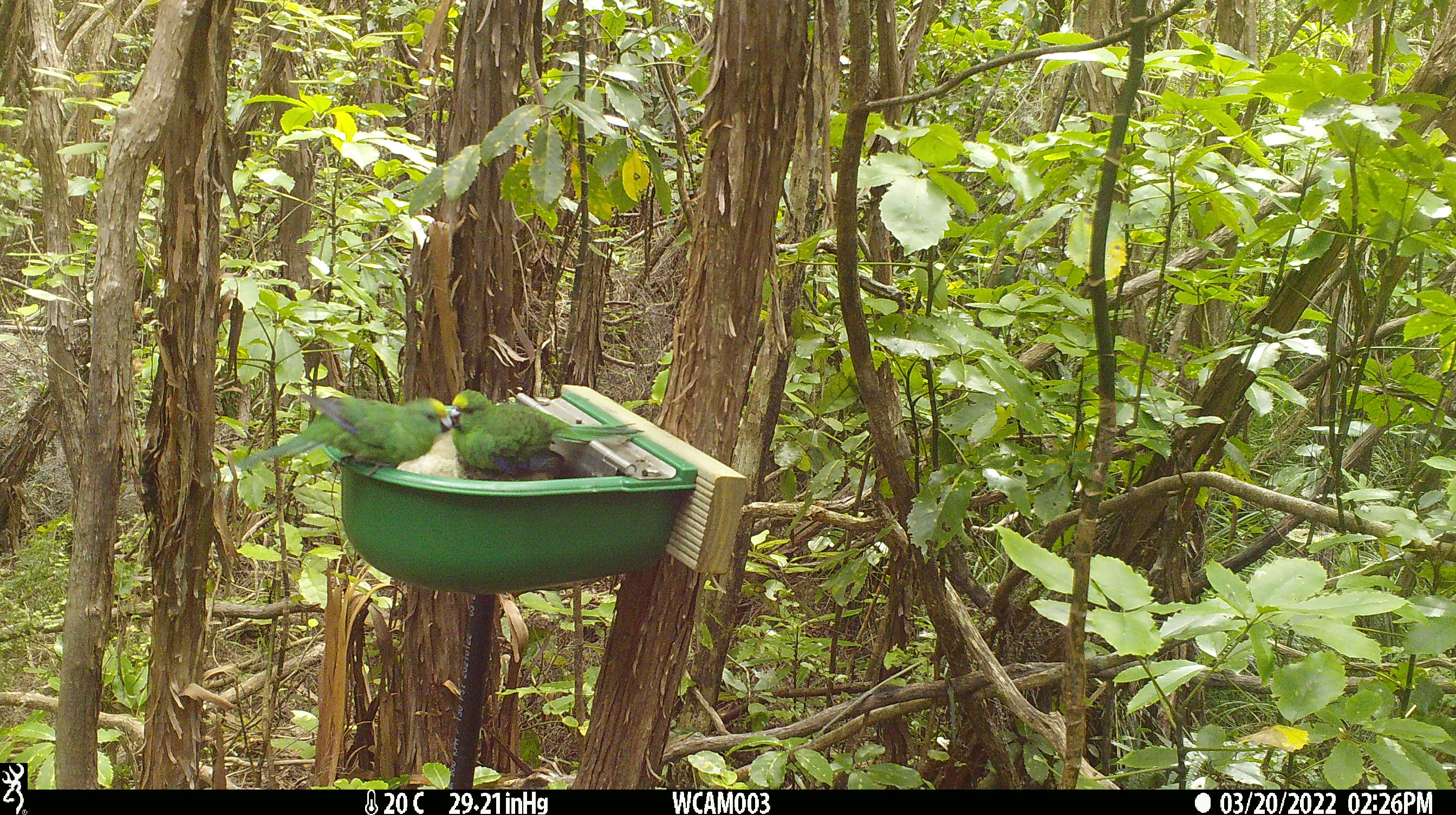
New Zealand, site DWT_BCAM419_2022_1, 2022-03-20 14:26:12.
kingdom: Animalia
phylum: Chordata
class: Aves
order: Psittaciformes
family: Psittaculidae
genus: Cyanoramphus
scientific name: Cyanoramphus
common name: parakeet